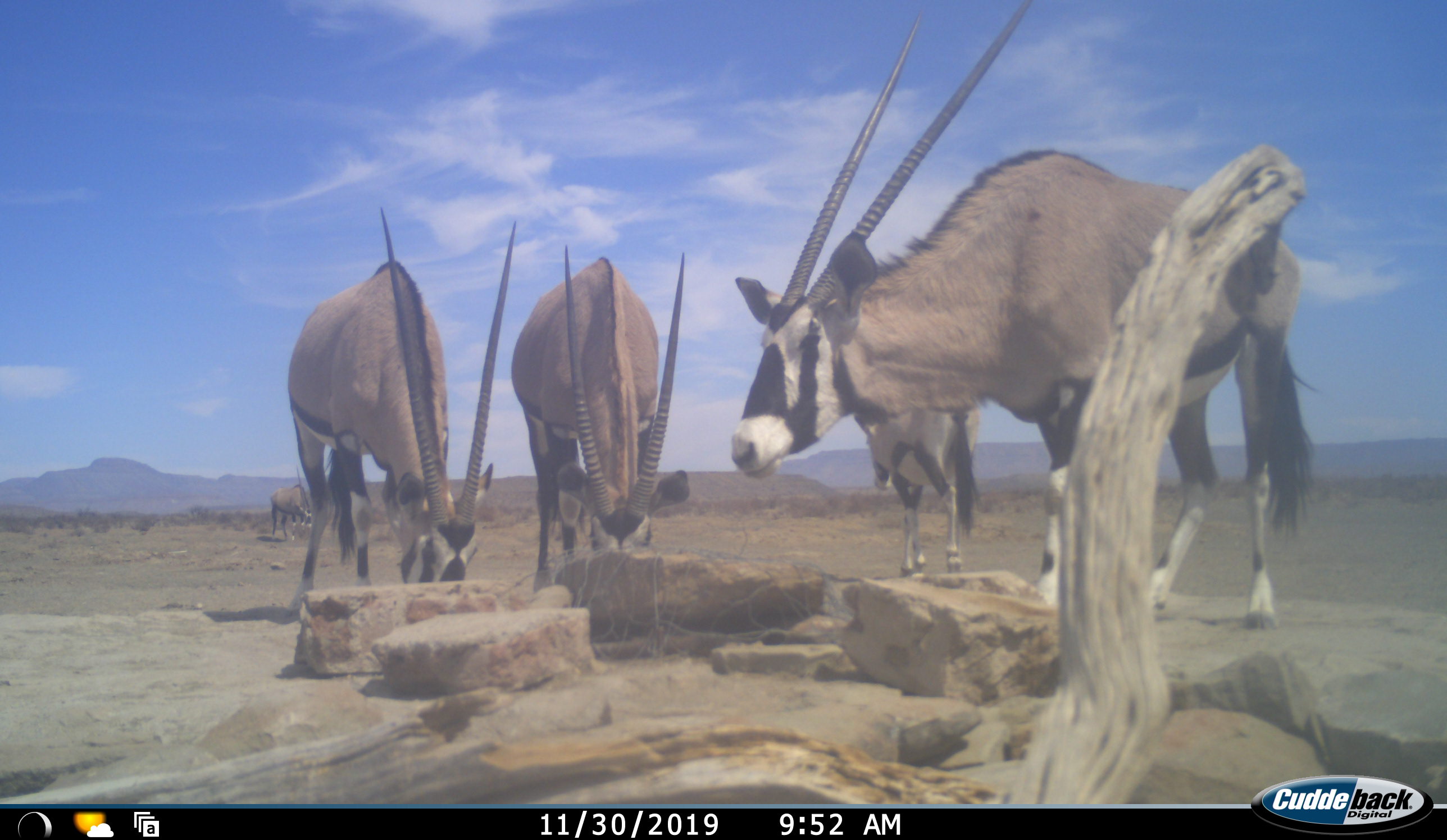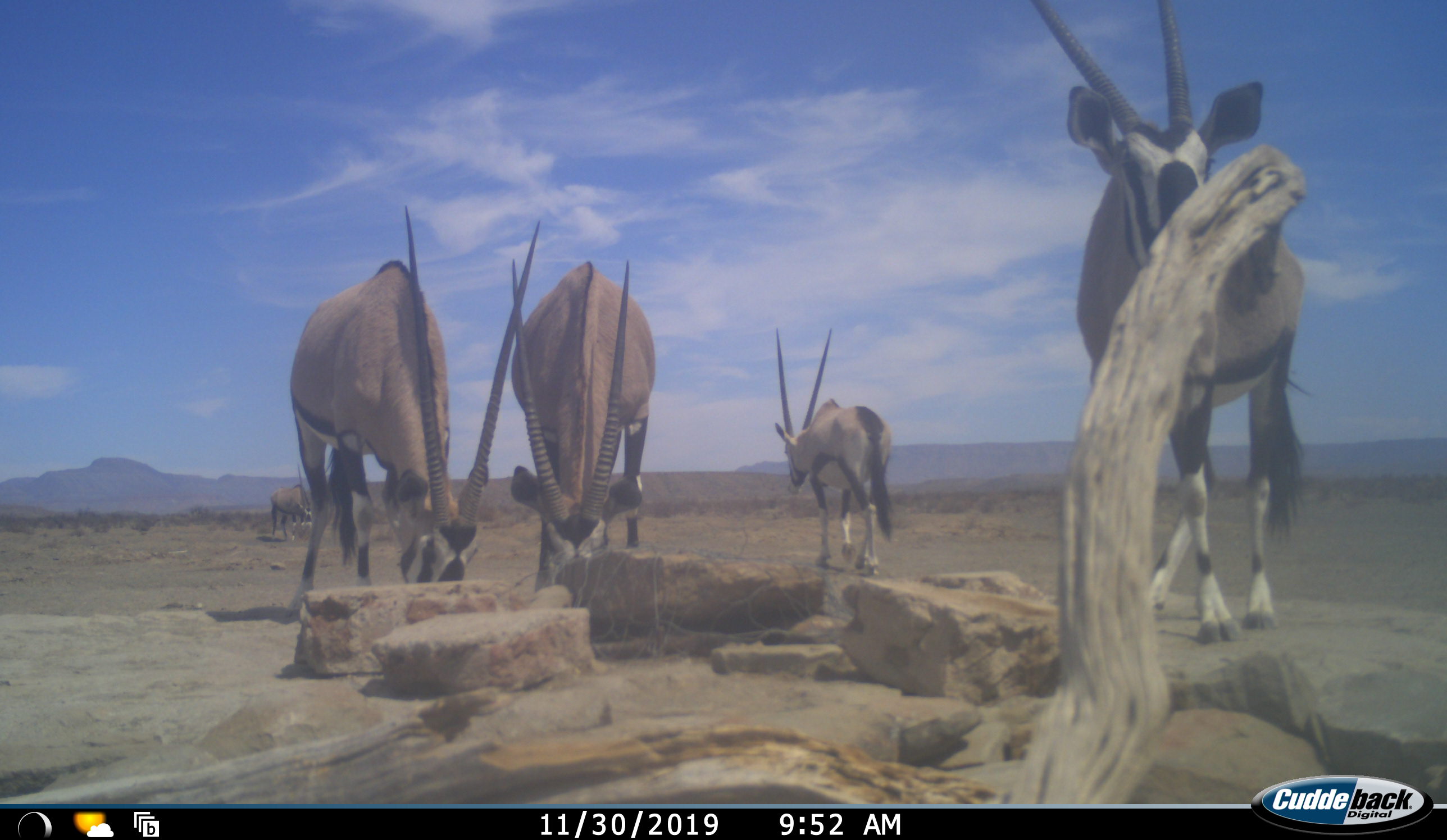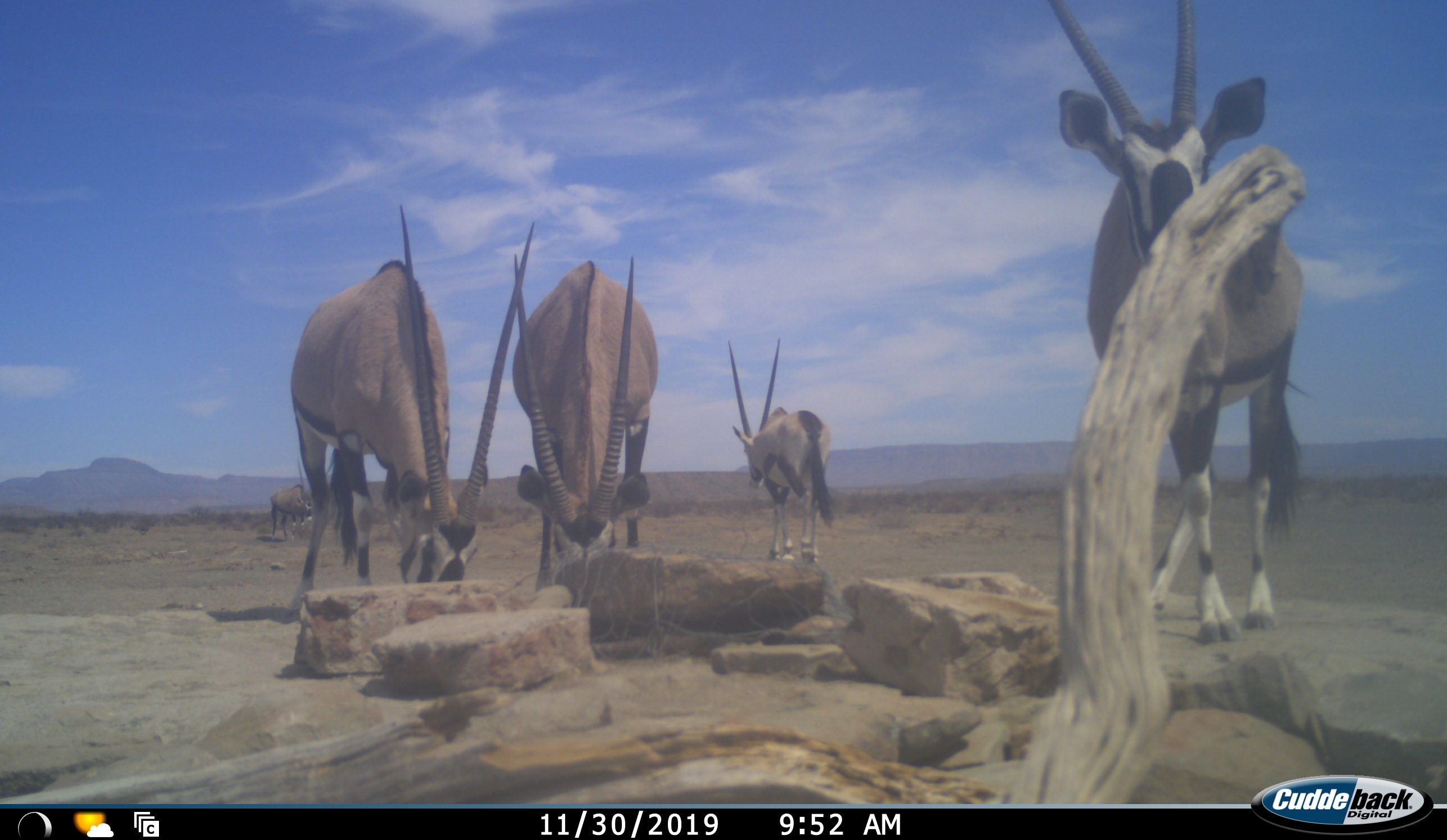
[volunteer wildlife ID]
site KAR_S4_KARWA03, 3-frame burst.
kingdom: Animalia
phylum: Chordata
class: Mammalia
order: Artiodactyla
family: Bovidae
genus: Oryx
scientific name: Oryx gazella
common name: gemsbok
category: oryx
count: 5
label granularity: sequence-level